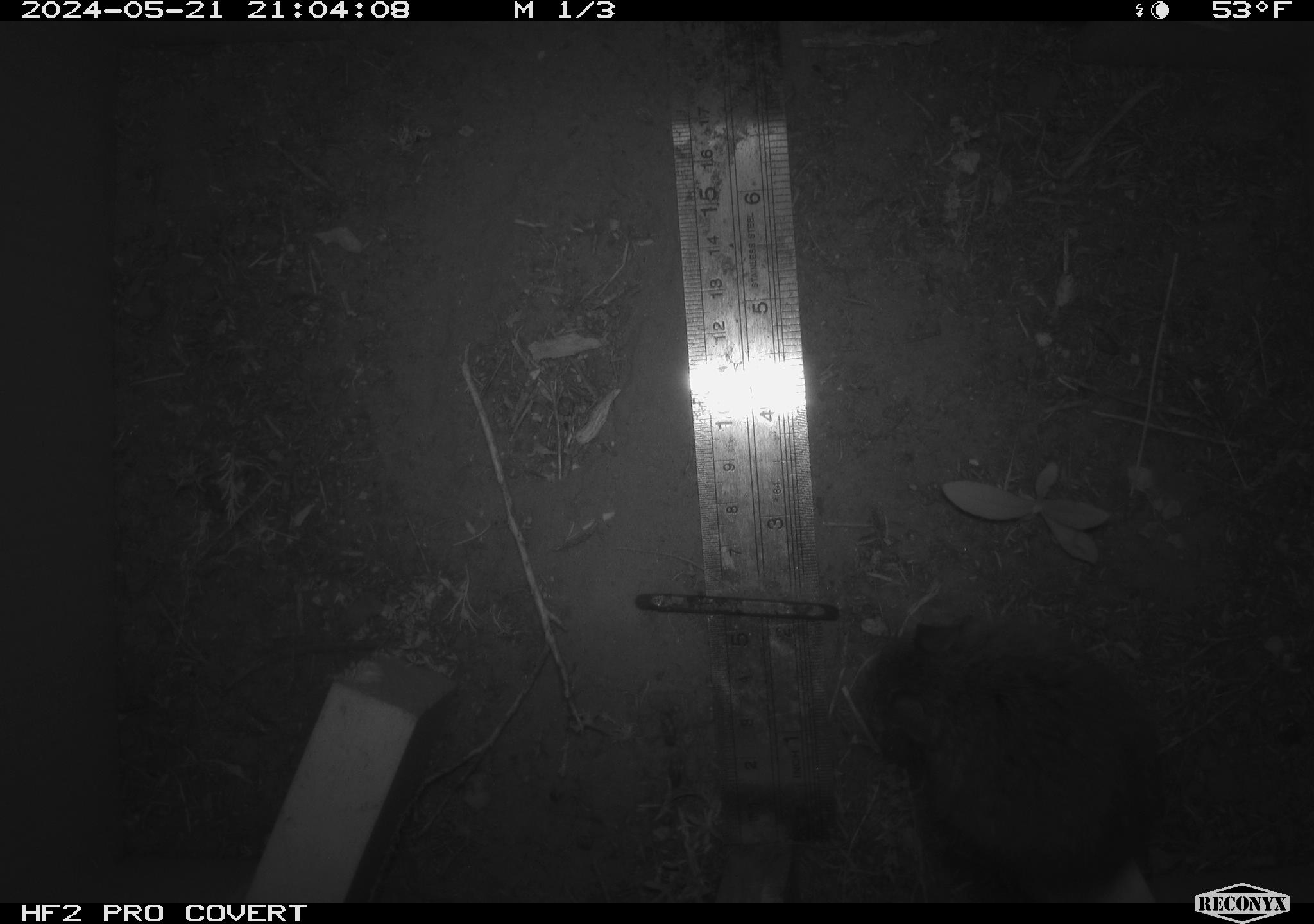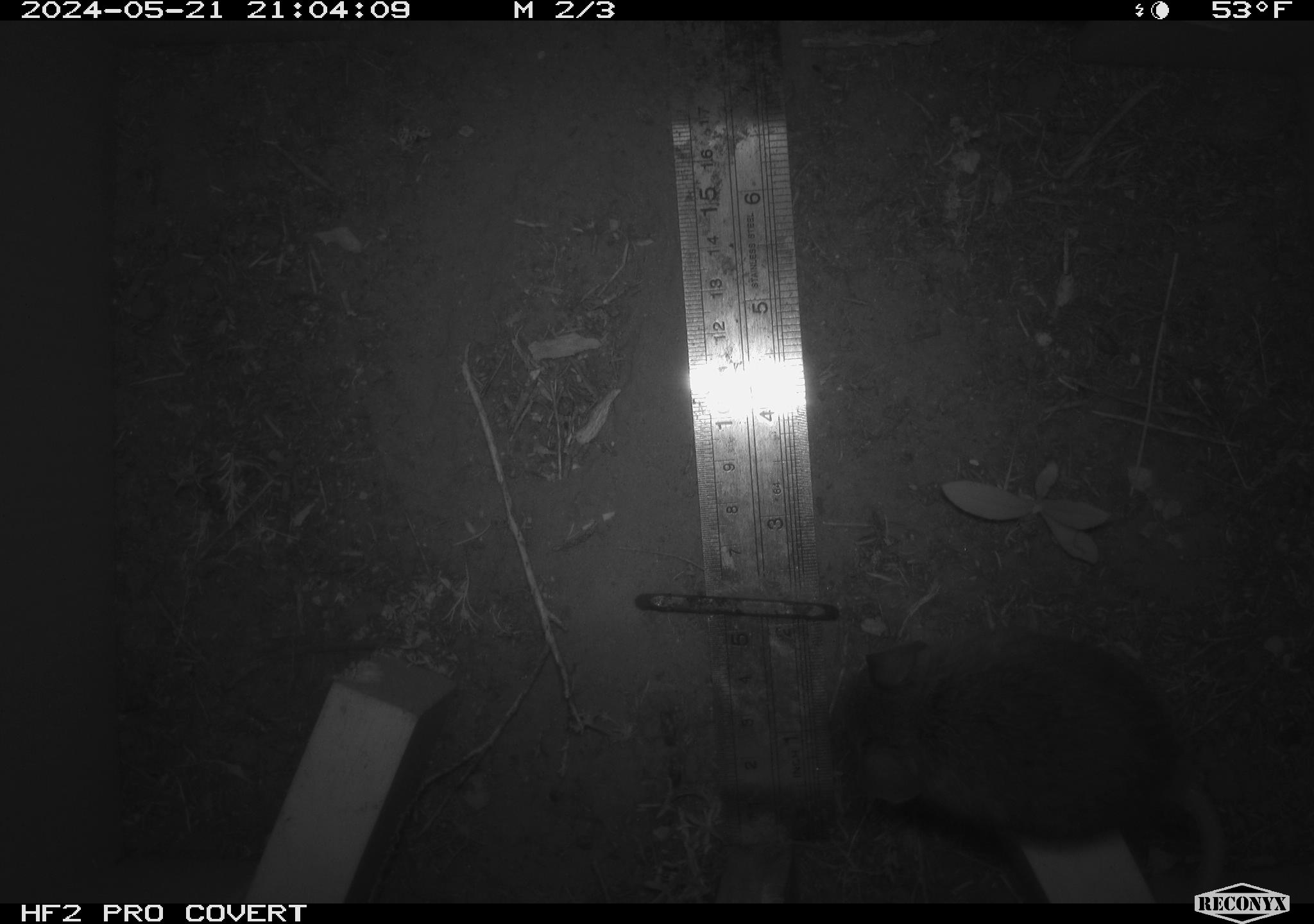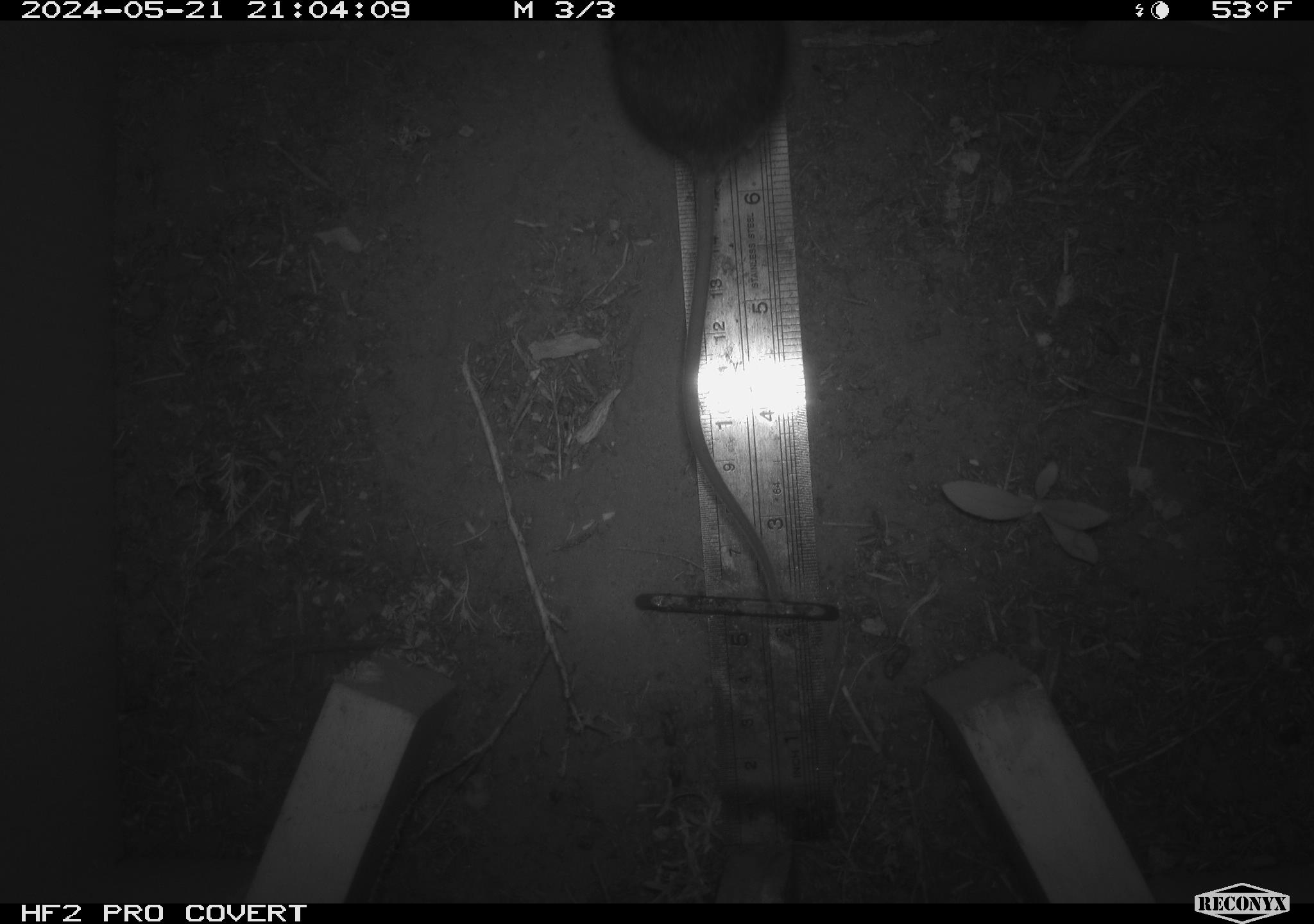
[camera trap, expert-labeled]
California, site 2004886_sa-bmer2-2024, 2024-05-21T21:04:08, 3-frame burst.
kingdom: Animalia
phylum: Chordata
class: Mammalia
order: Rodentia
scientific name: Rodentia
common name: mouse species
Mouse species (Rodentia).